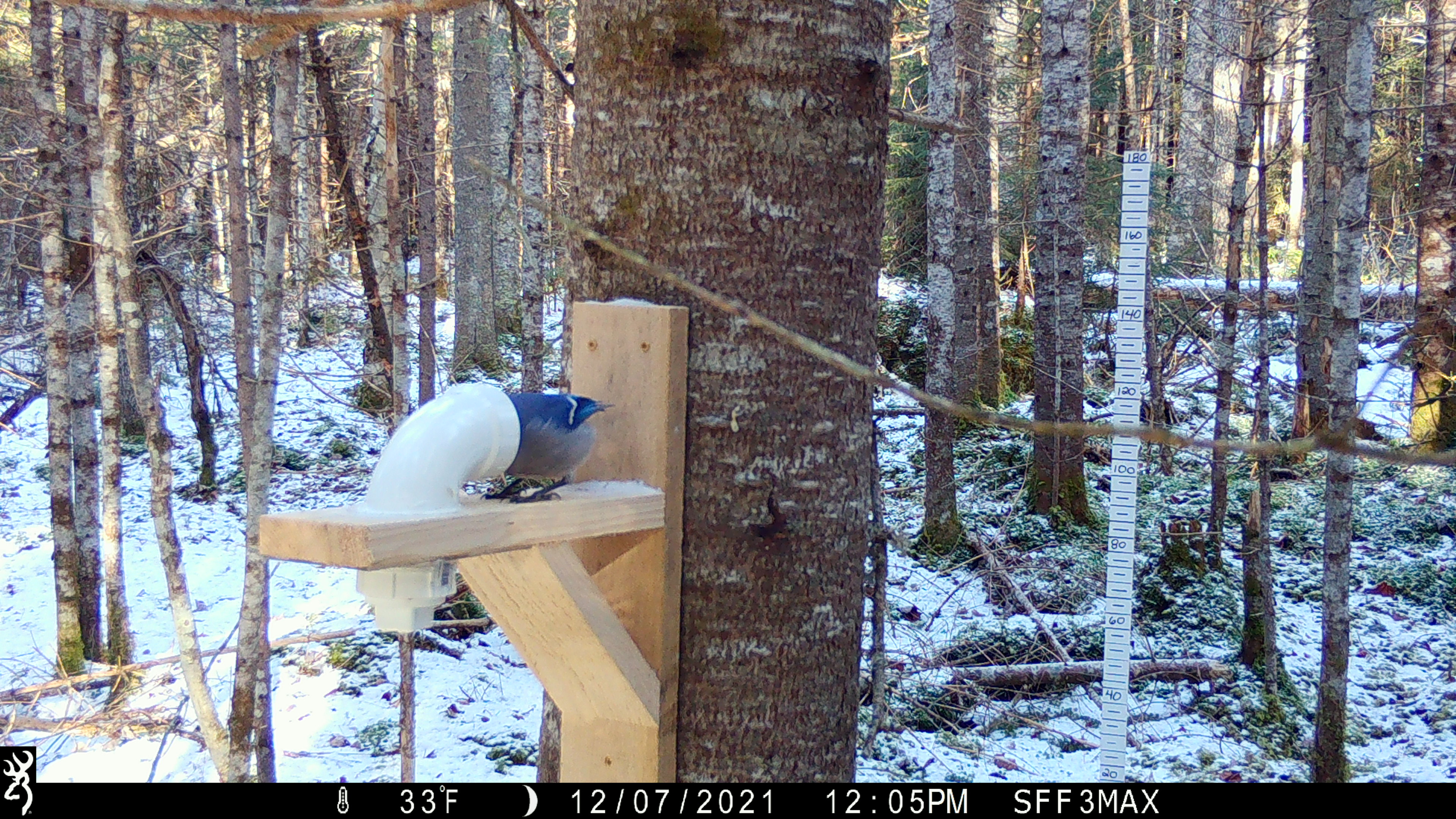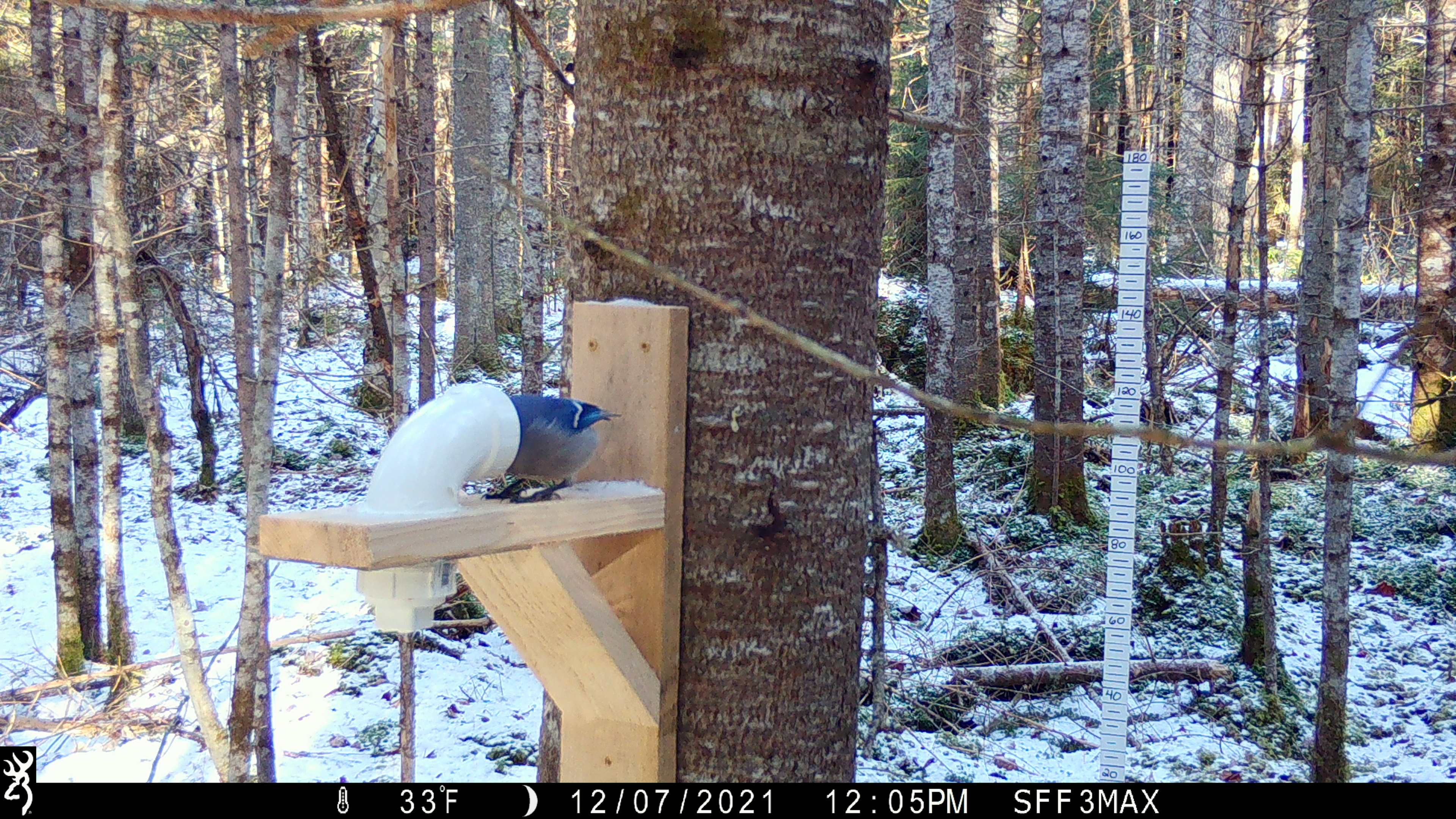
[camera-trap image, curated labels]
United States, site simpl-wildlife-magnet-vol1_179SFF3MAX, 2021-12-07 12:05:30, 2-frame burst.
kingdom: Animalia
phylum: Chordata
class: Aves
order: Passeriformes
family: Corvidae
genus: Cyanocitta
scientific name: Cyanocitta cristata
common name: blue jay